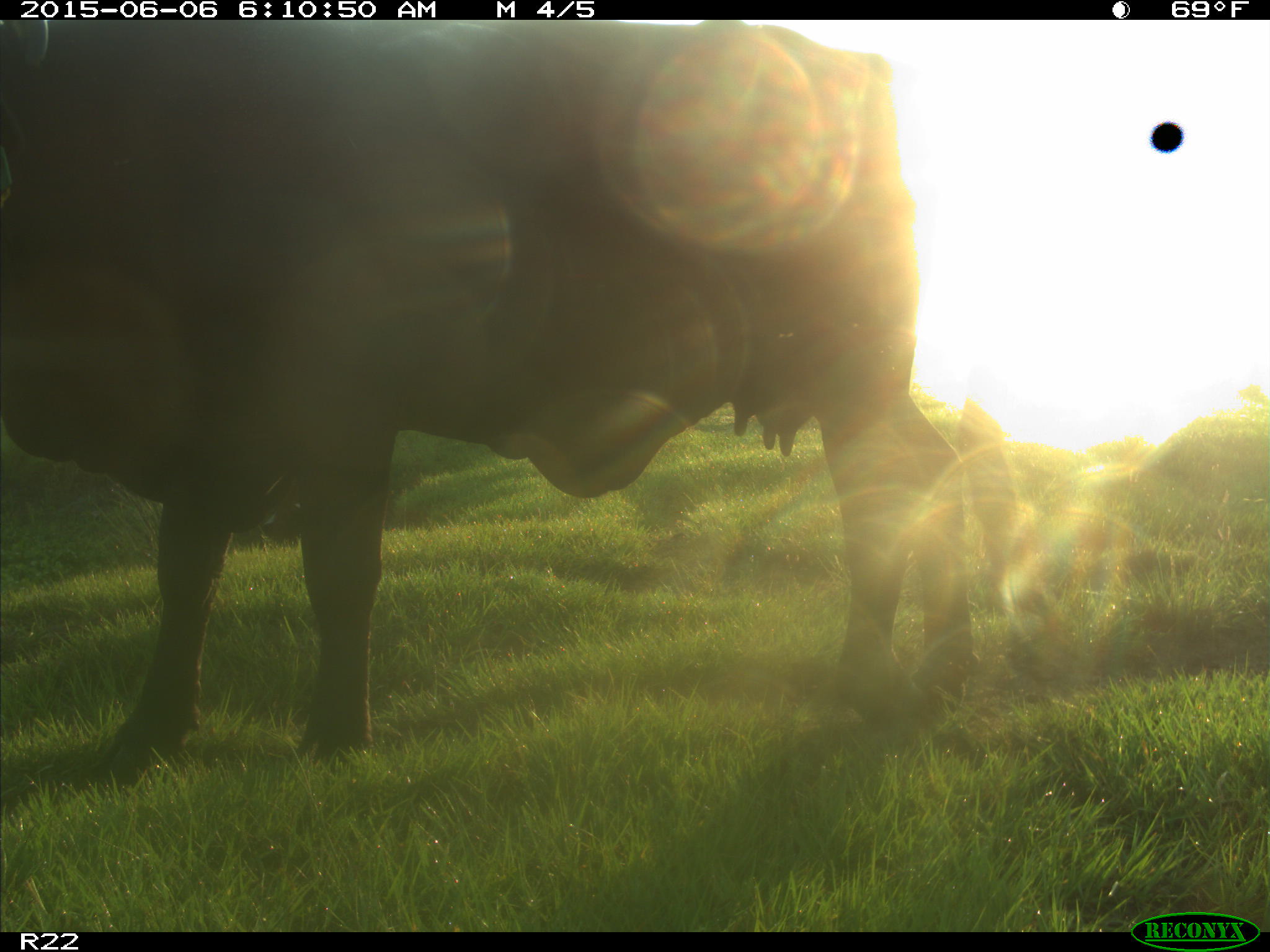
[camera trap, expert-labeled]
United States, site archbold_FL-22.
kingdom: Animalia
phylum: Chordata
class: Mammalia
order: Artiodactyla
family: Bovidae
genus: Bos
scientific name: Bos taurus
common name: domestic cow